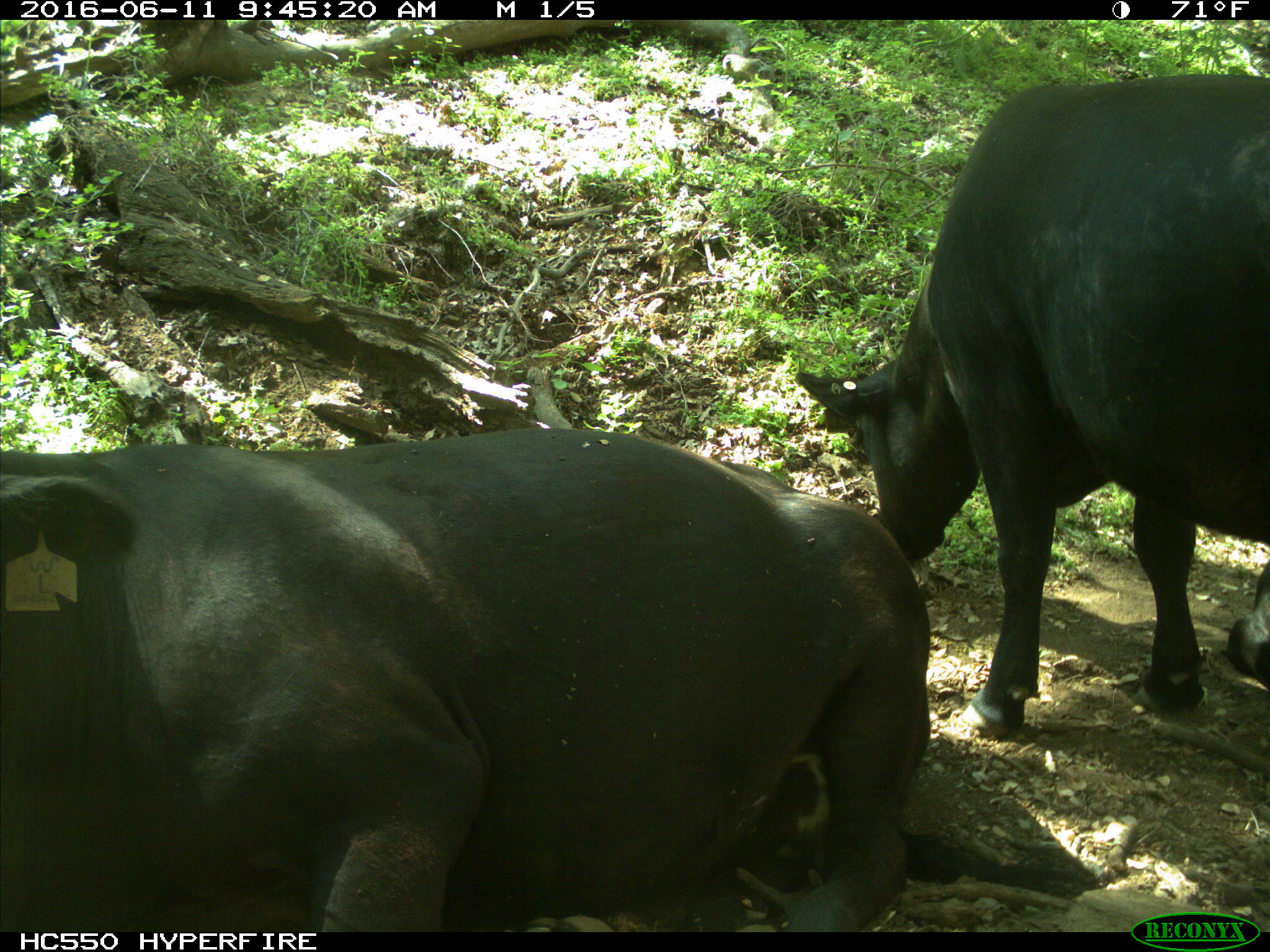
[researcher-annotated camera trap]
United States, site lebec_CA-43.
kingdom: Animalia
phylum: Chordata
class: Mammalia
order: Artiodactyla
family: Bovidae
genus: Bos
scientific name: Bos taurus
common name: domestic cow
Bos taurus (domestic cow).